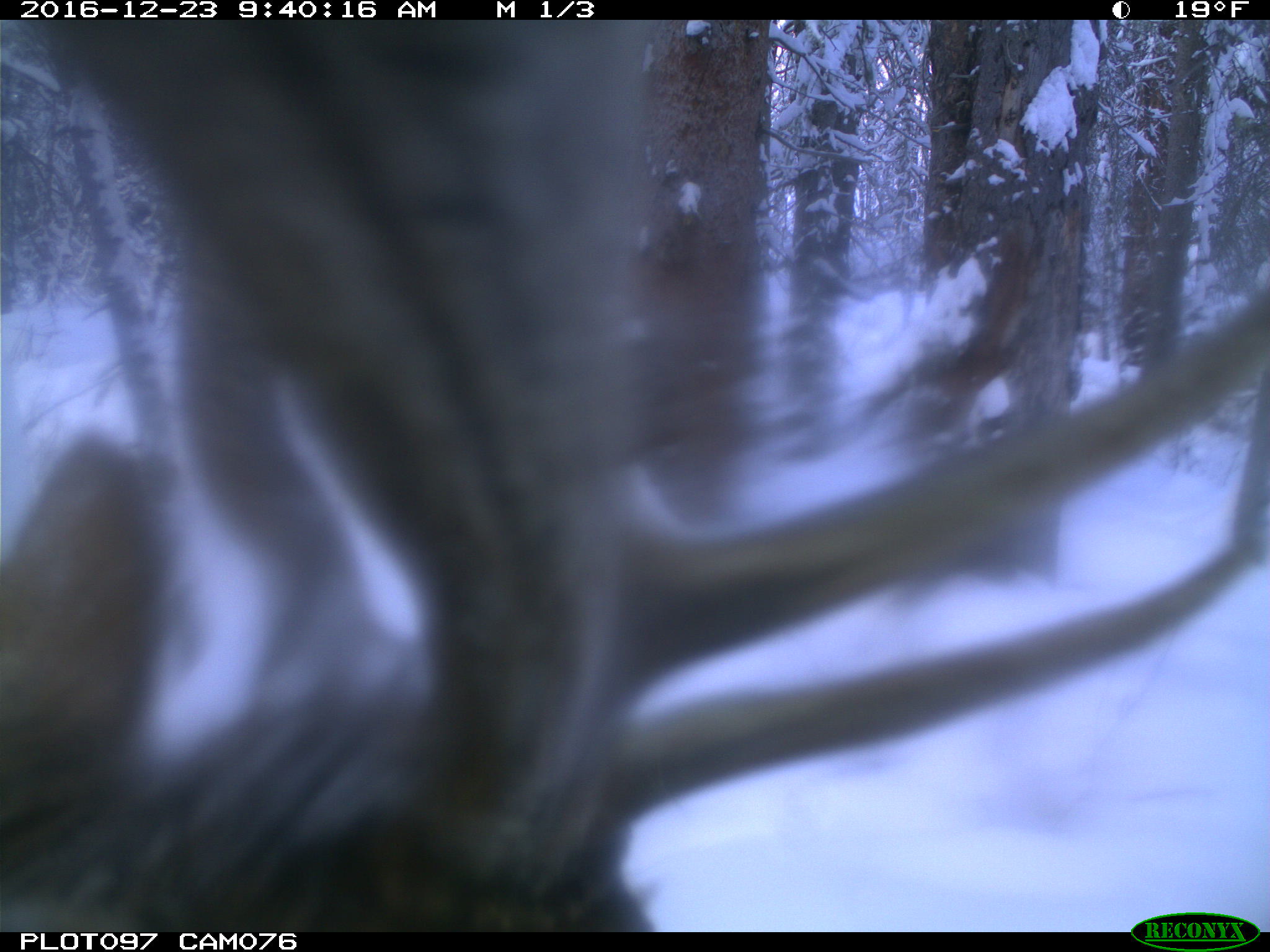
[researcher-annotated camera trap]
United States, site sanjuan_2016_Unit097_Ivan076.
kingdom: Animalia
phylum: Chordata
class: Mammalia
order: Artiodactyla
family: Cervidae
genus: Cervus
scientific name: Cervus elaphus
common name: red deer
Cervus elaphus (red deer).